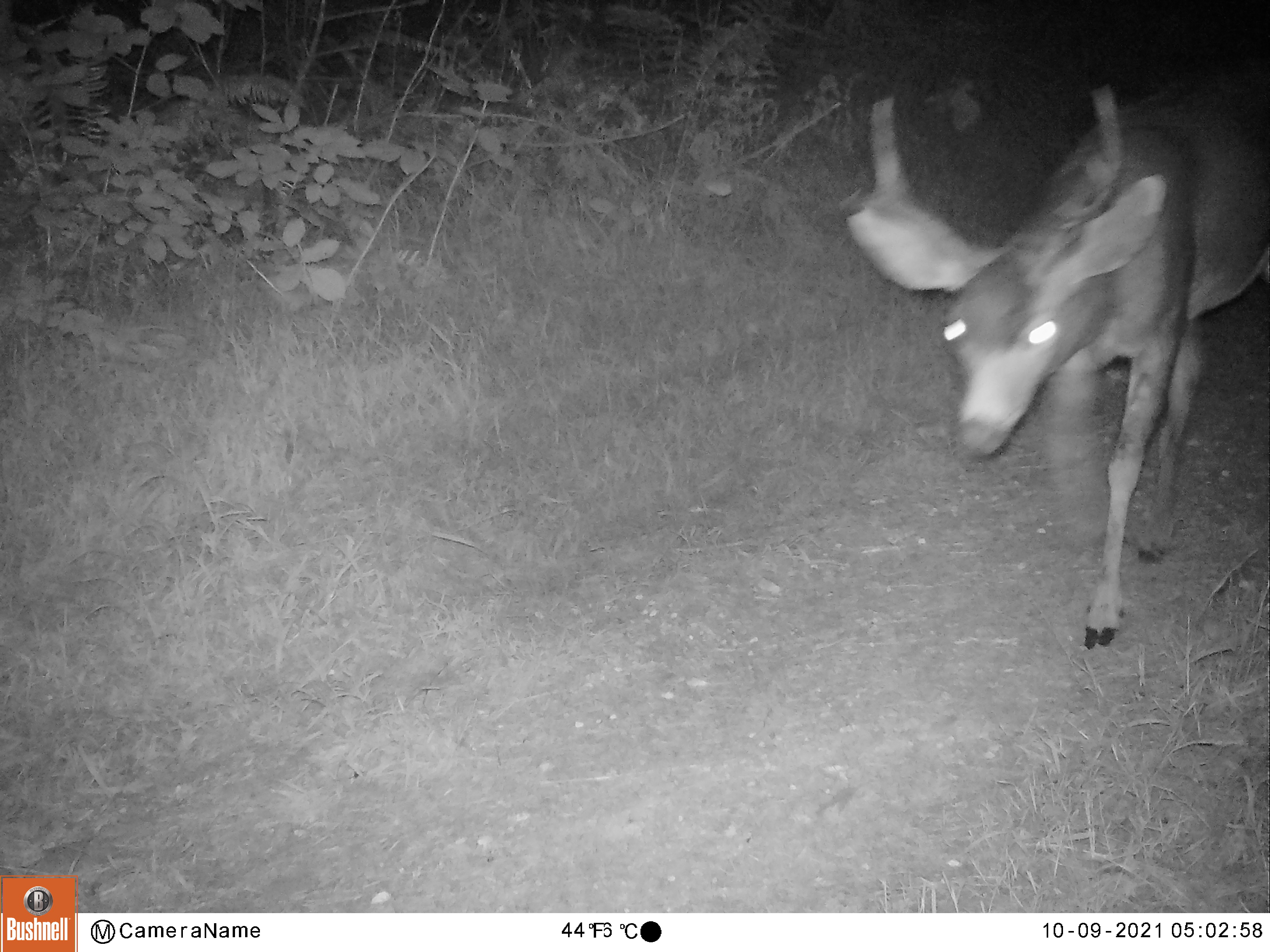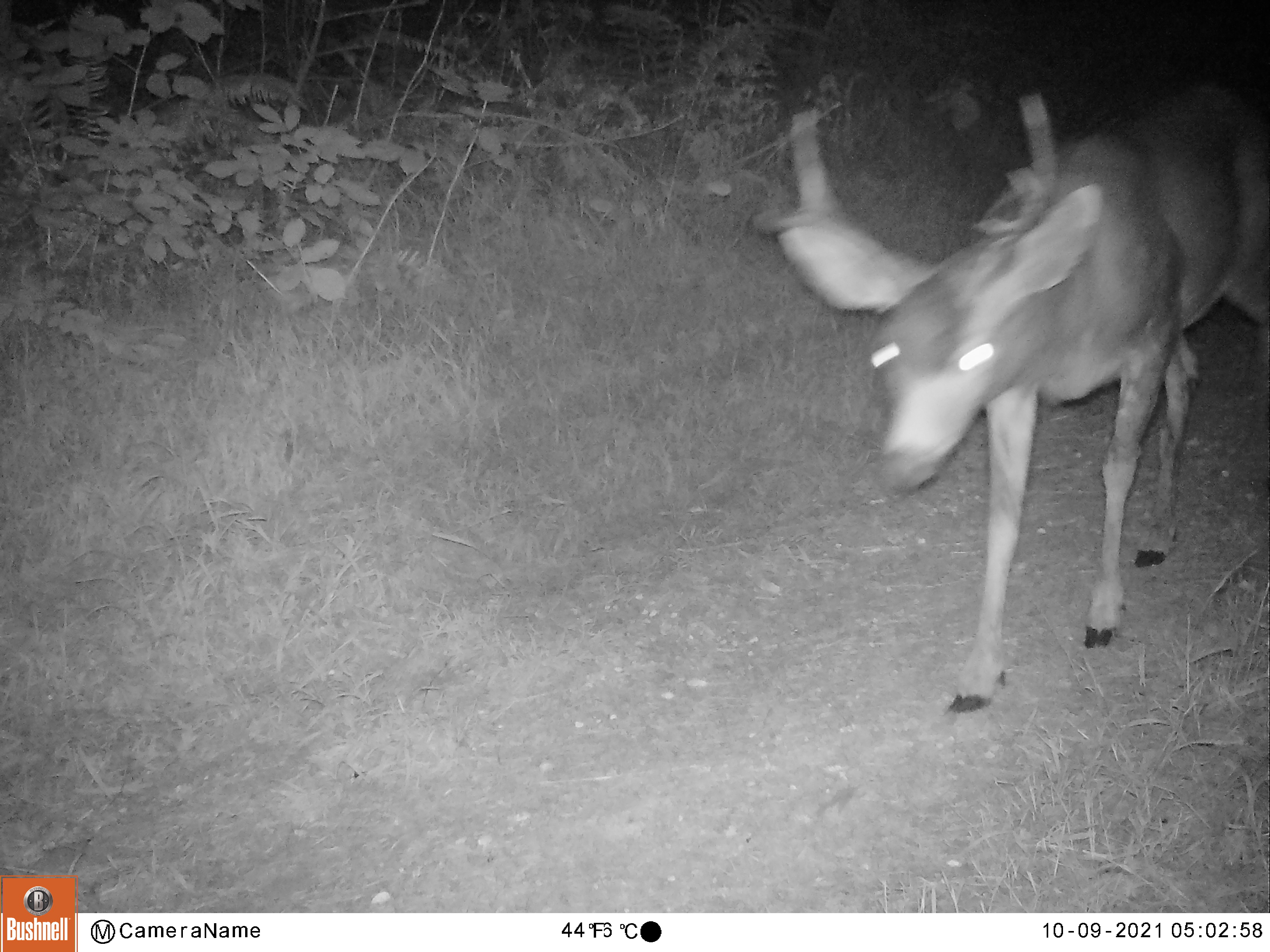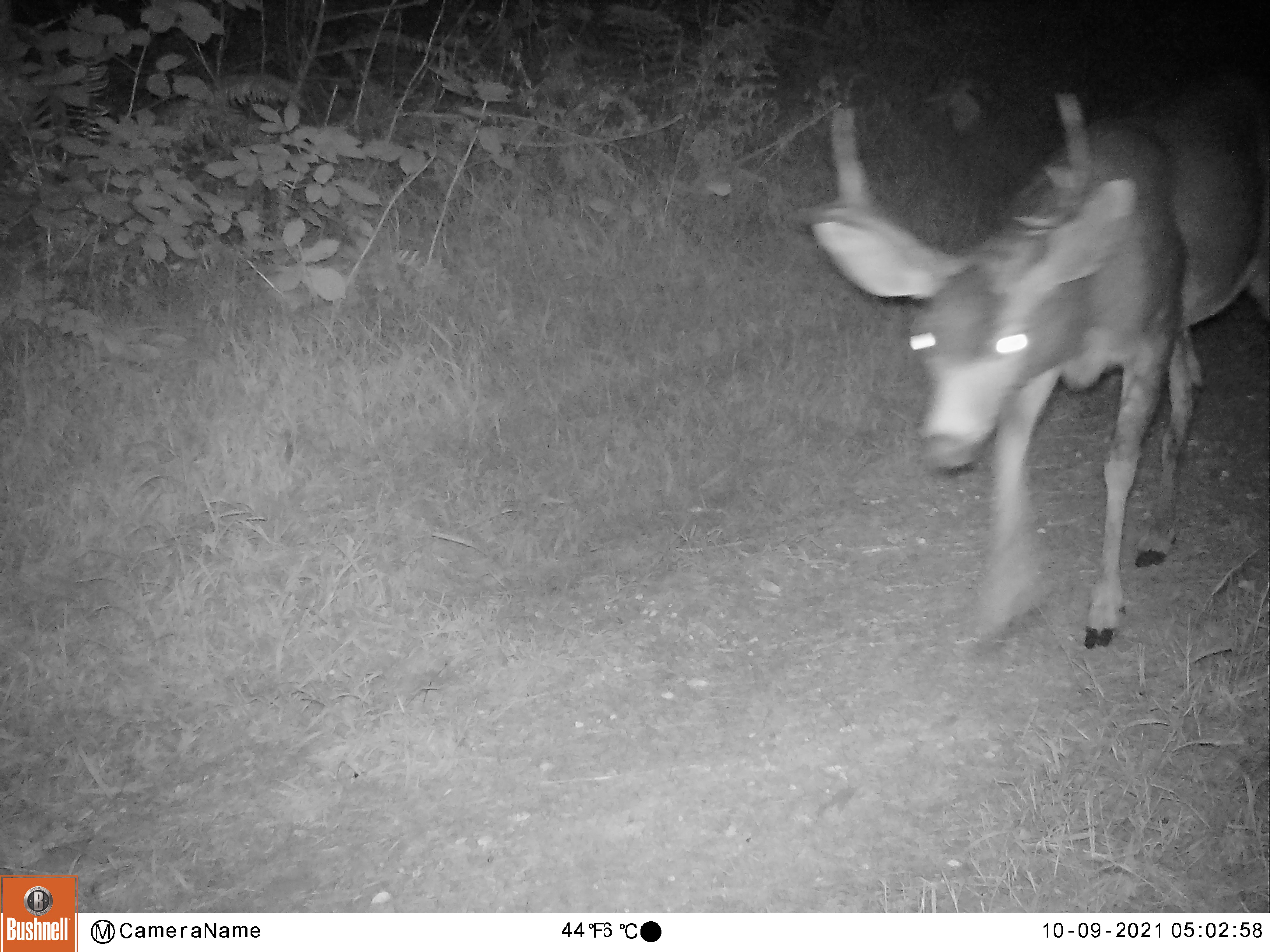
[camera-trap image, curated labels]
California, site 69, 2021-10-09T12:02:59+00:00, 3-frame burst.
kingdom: Animalia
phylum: Chordata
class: Mammalia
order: Artiodactyla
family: Cervidae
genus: Odocoileus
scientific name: Odocoileus hemionus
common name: mule deer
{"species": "mule deer (Odocoileus hemionus)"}